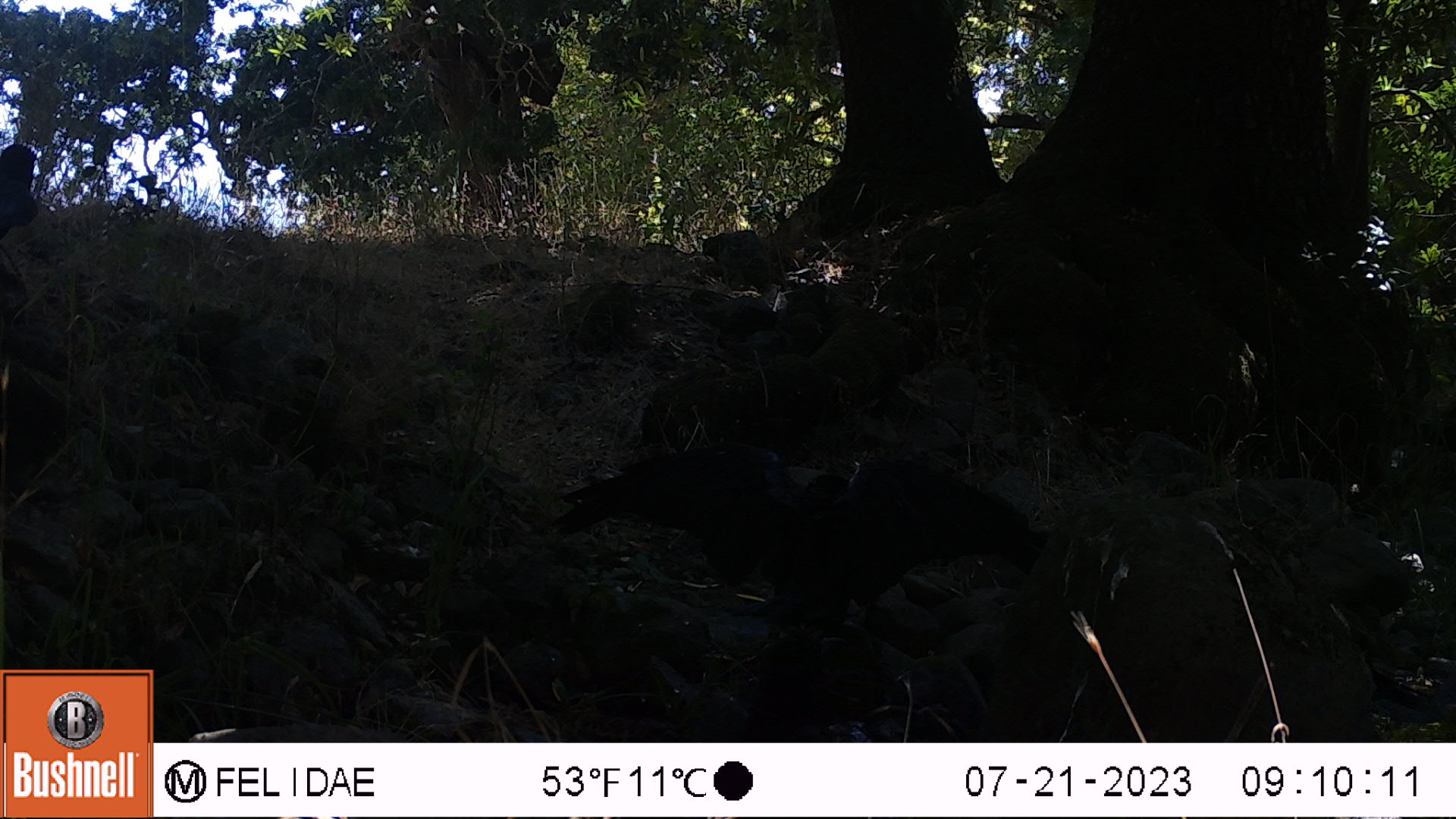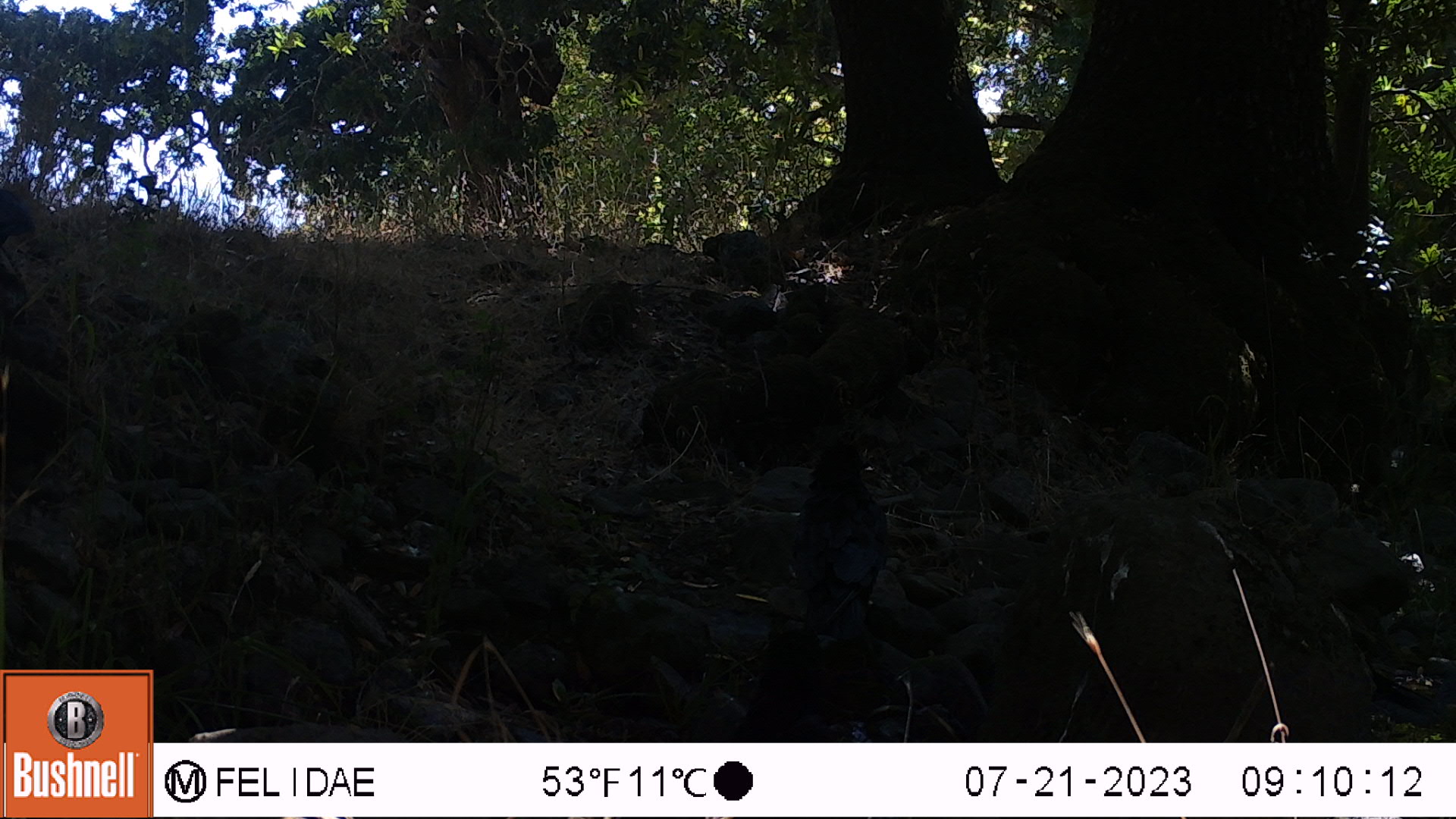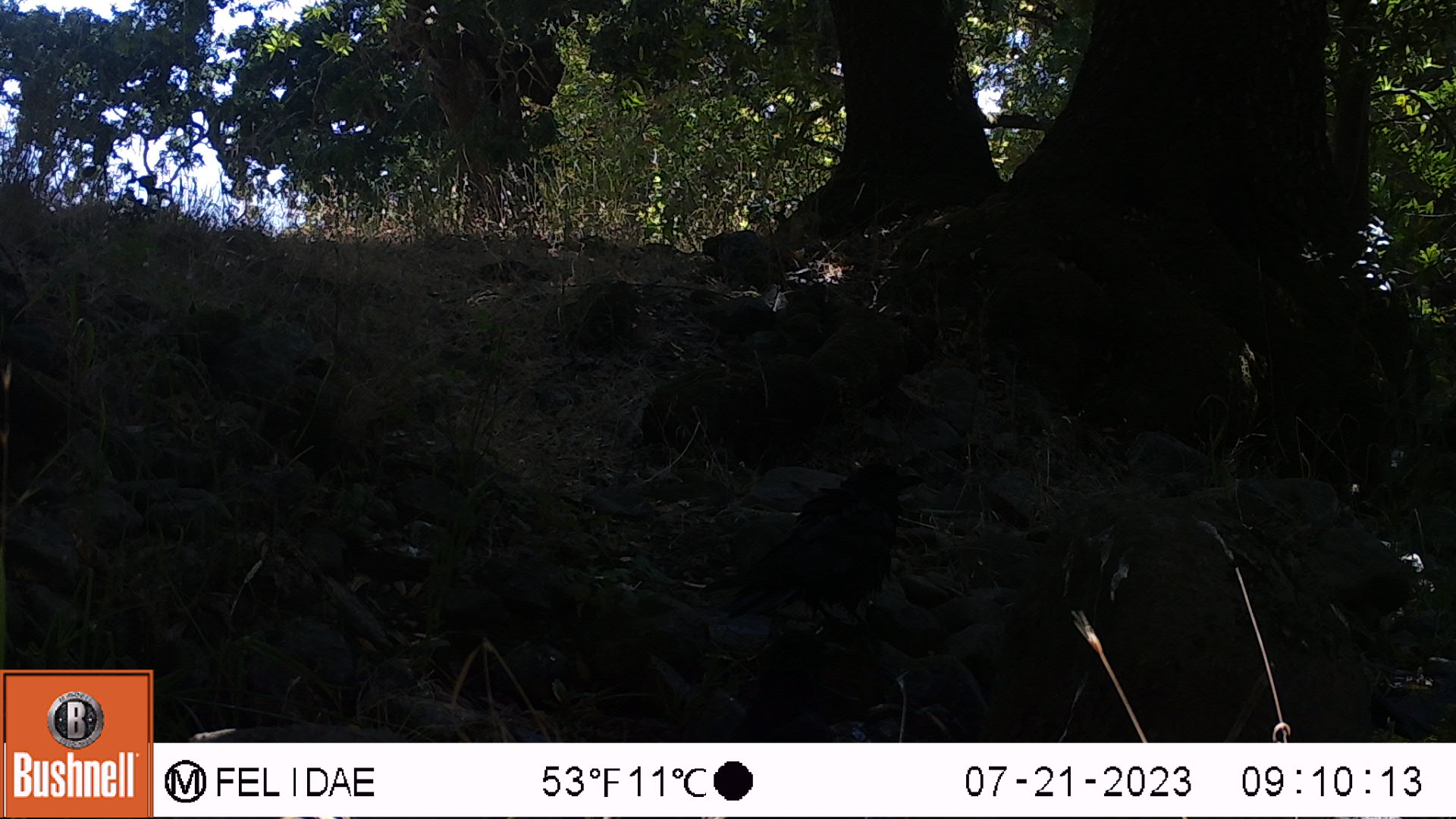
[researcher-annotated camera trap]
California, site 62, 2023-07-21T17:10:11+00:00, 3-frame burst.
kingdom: Animalia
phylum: Chordata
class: Aves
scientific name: Aves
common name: bird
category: unknown bird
Unknown bird (bird) (Aves).